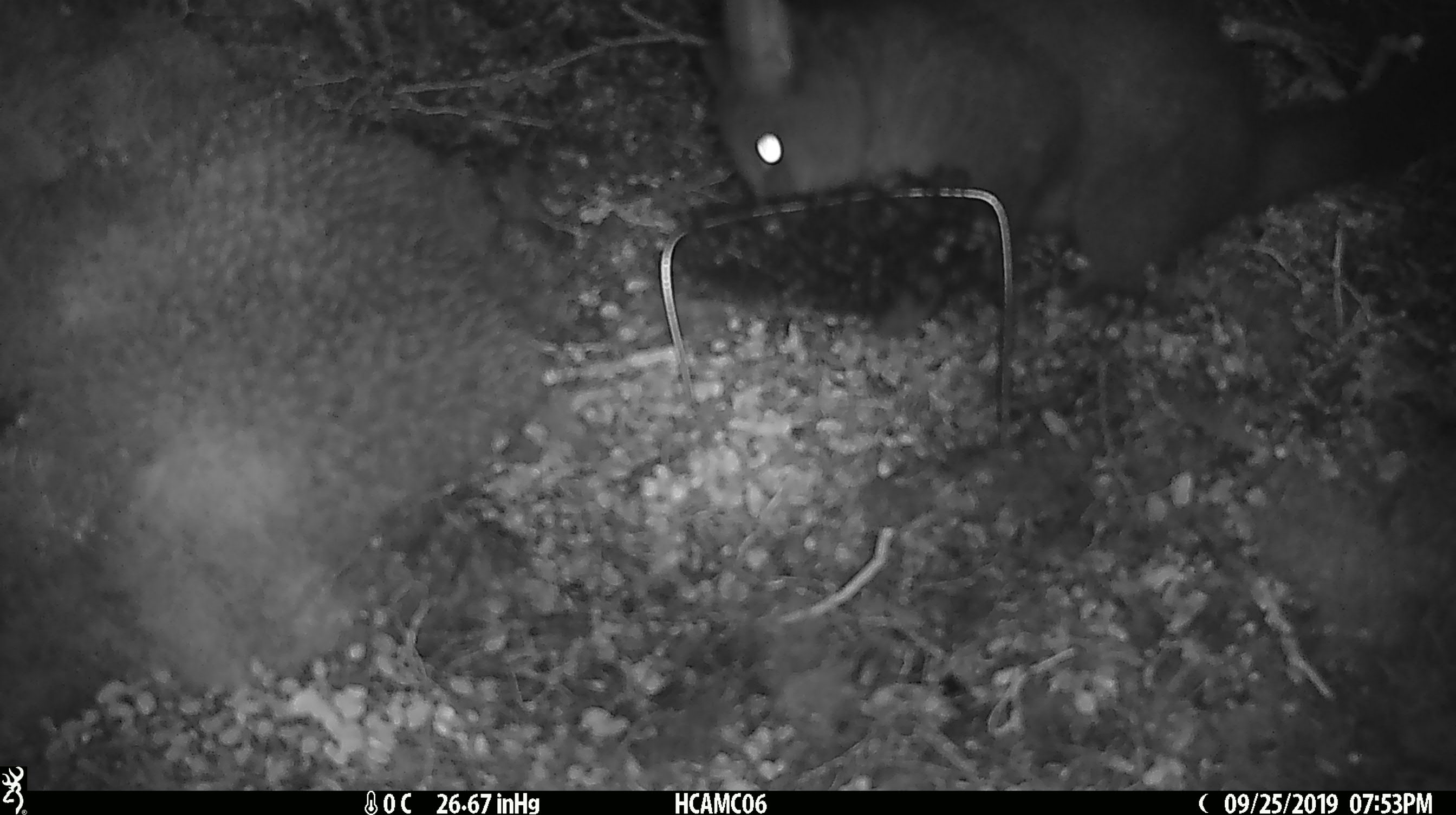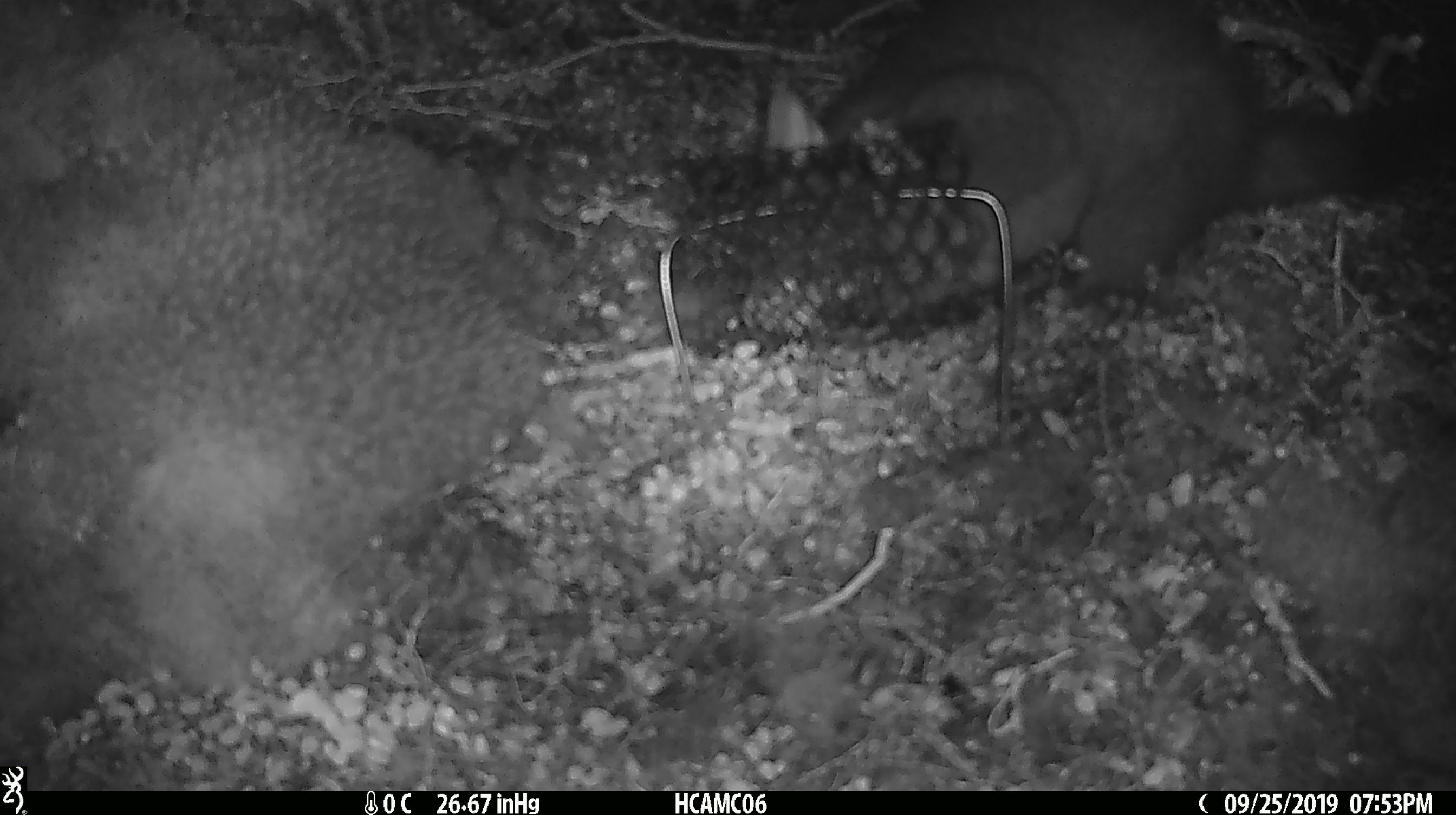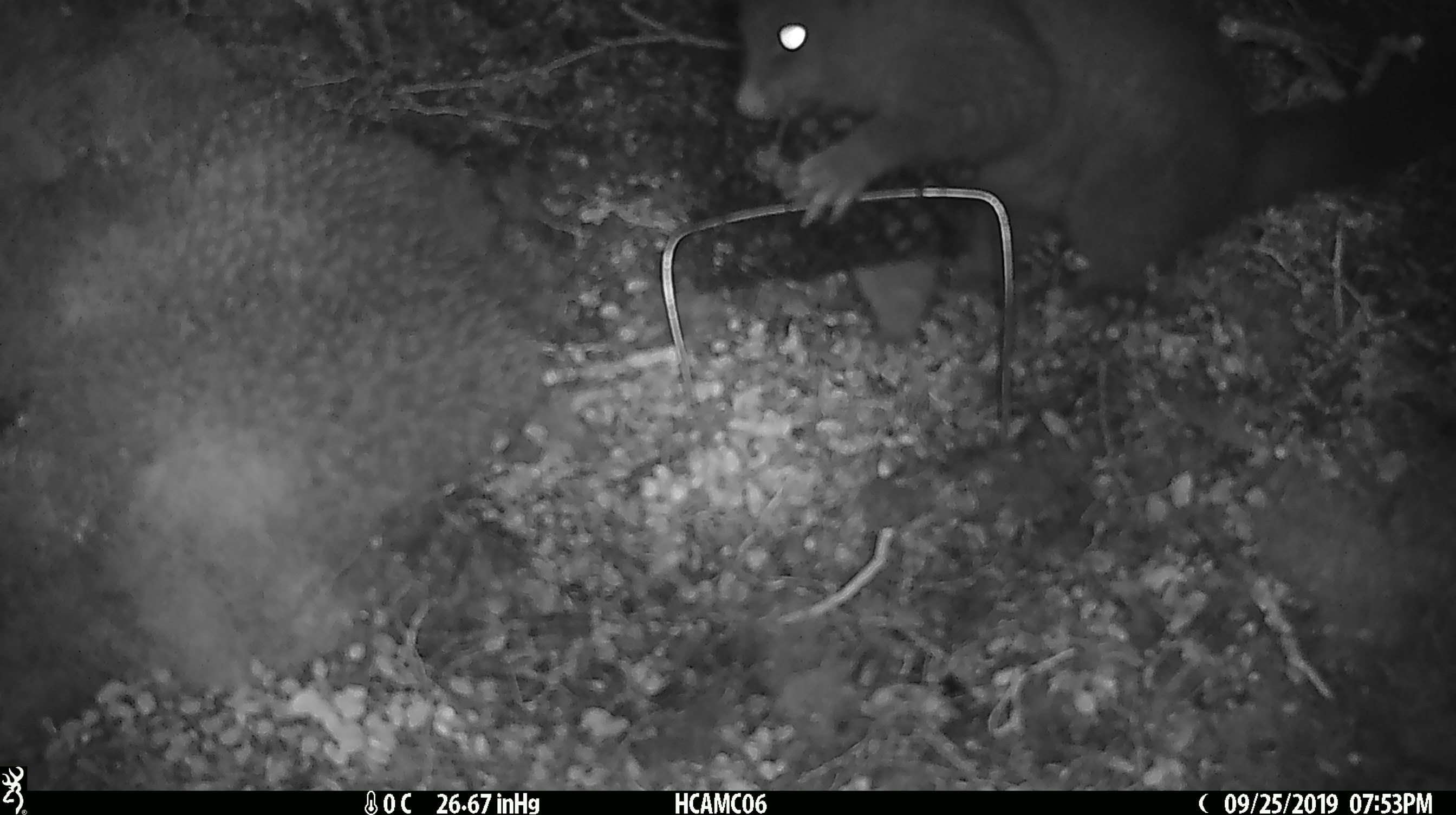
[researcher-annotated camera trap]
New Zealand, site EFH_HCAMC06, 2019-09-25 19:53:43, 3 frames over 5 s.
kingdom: Animalia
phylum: Chordata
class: Mammalia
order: Diprotodontia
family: Phalangeridae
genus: Trichosurus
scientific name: Trichosurus vulpecula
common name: common brushtail possum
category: possum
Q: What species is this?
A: Possum (common brushtail possum) (Trichosurus vulpecula).